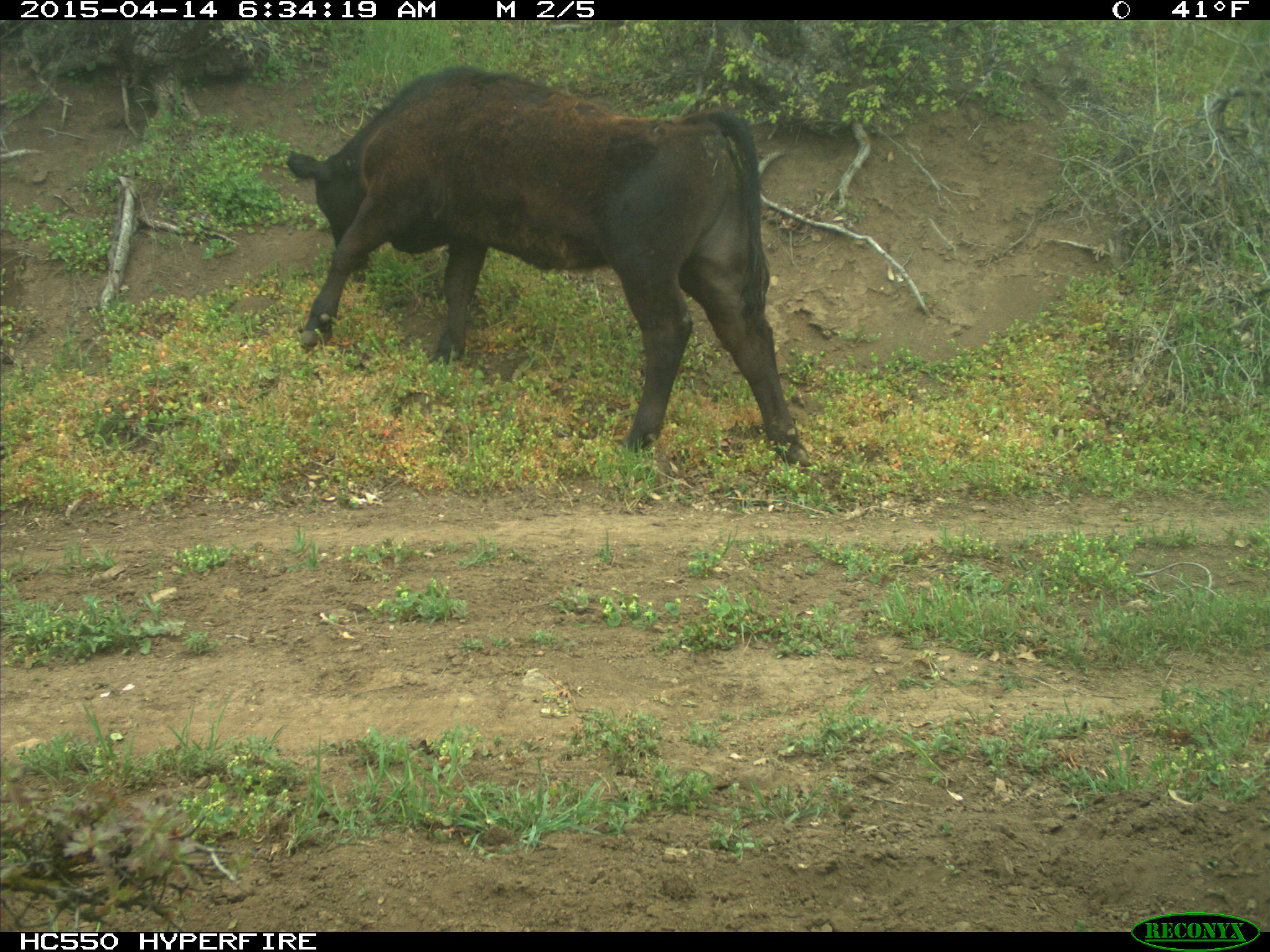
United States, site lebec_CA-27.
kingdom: Animalia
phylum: Chordata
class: Mammalia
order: Artiodactyla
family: Bovidae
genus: Bos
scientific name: Bos taurus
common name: domestic cow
Bos taurus (domestic cow).